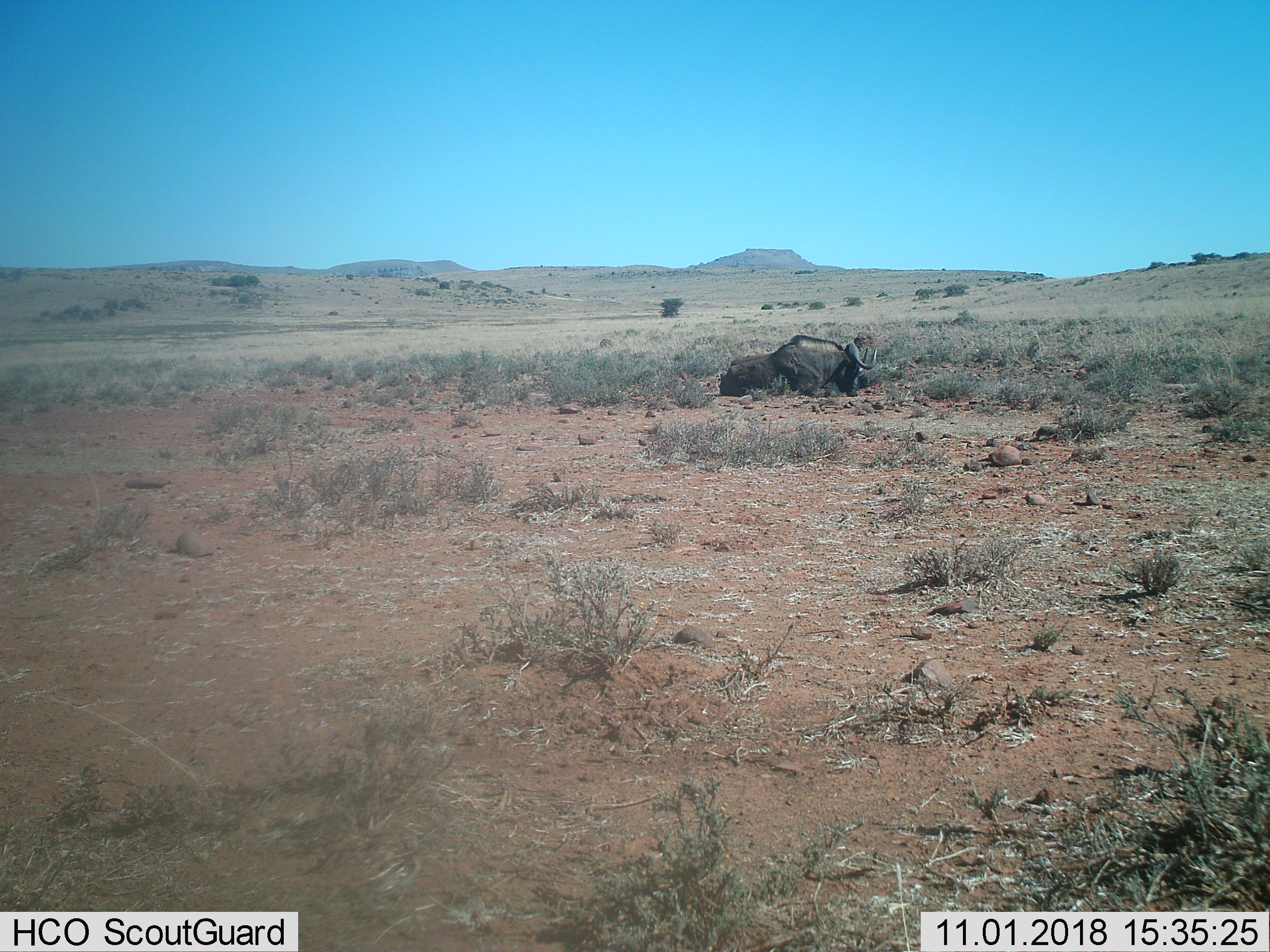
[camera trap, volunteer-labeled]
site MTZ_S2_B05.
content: unidentified animal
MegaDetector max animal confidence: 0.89